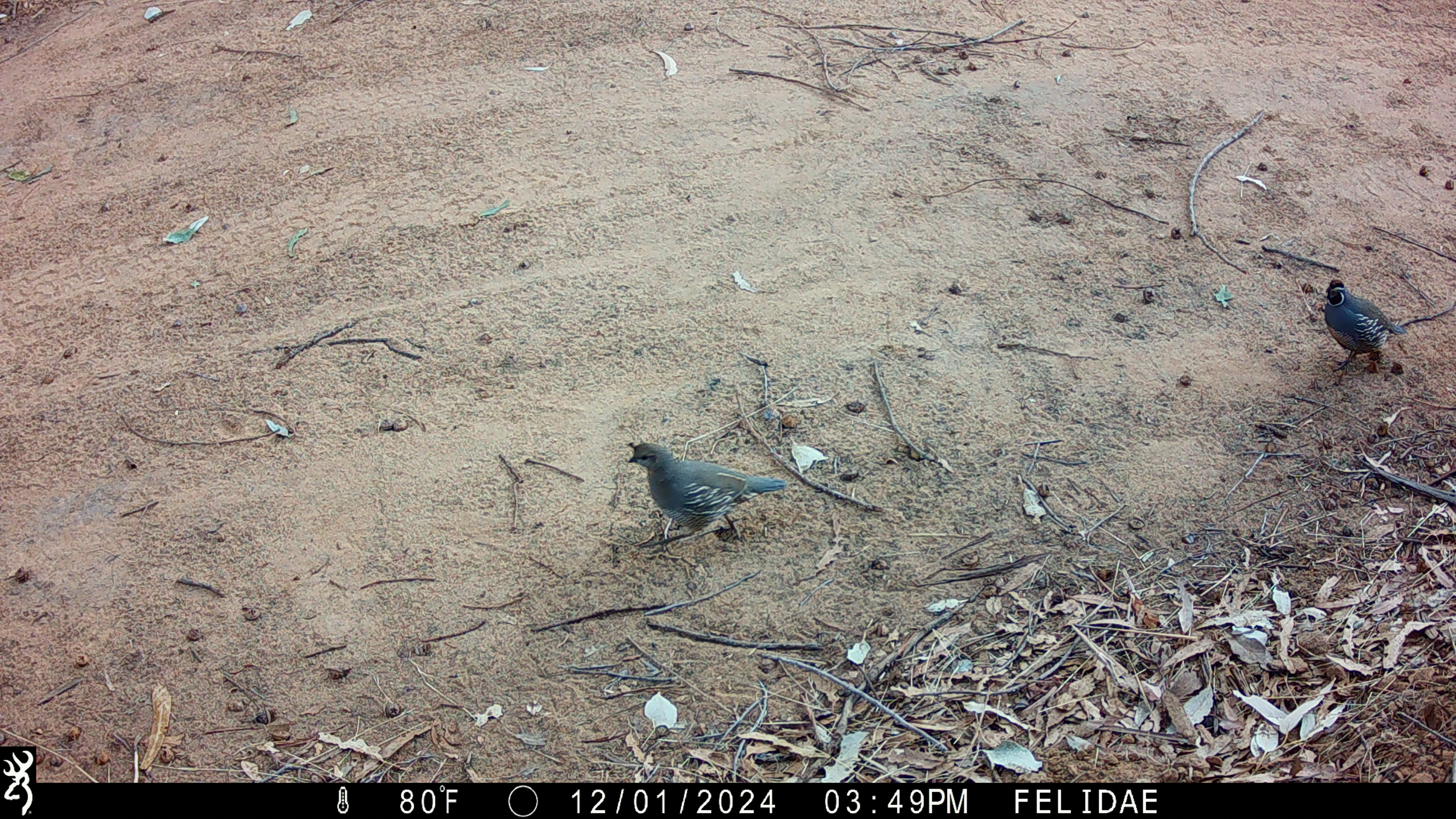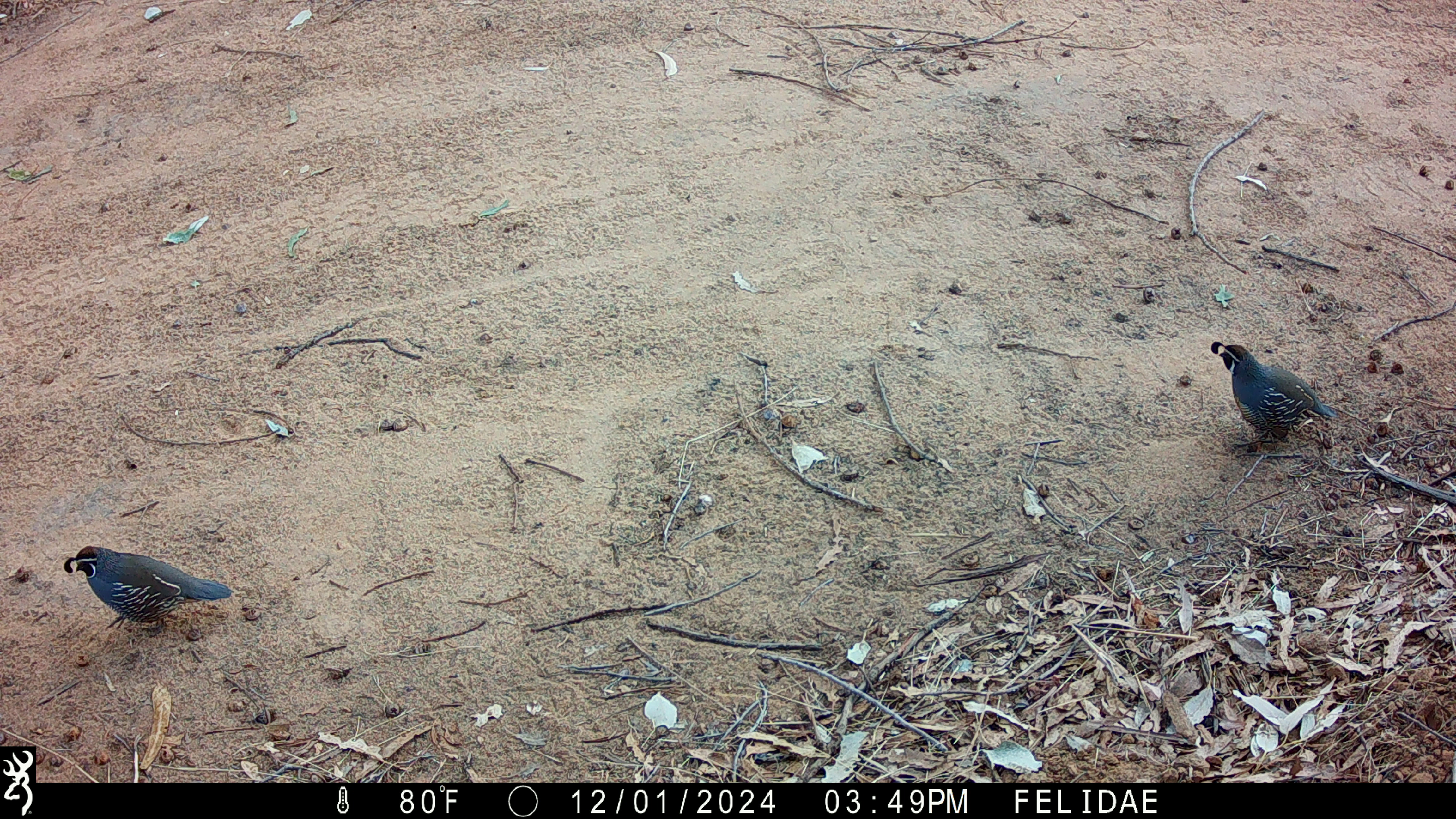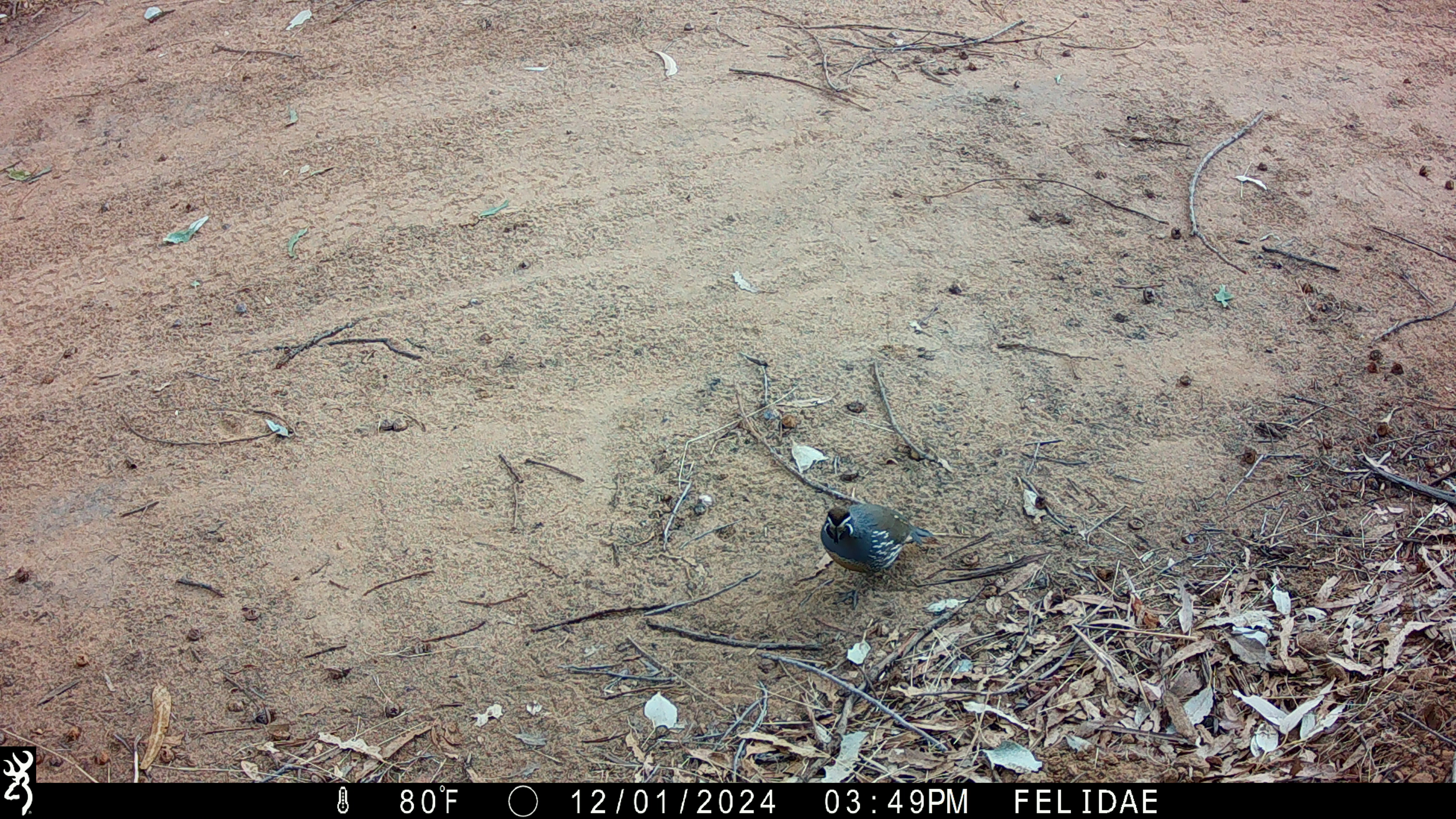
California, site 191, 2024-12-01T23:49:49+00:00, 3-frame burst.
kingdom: Animalia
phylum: Chordata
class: Aves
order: Galliformes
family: Odontophoridae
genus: Callipepla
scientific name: Callipepla californica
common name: california quail